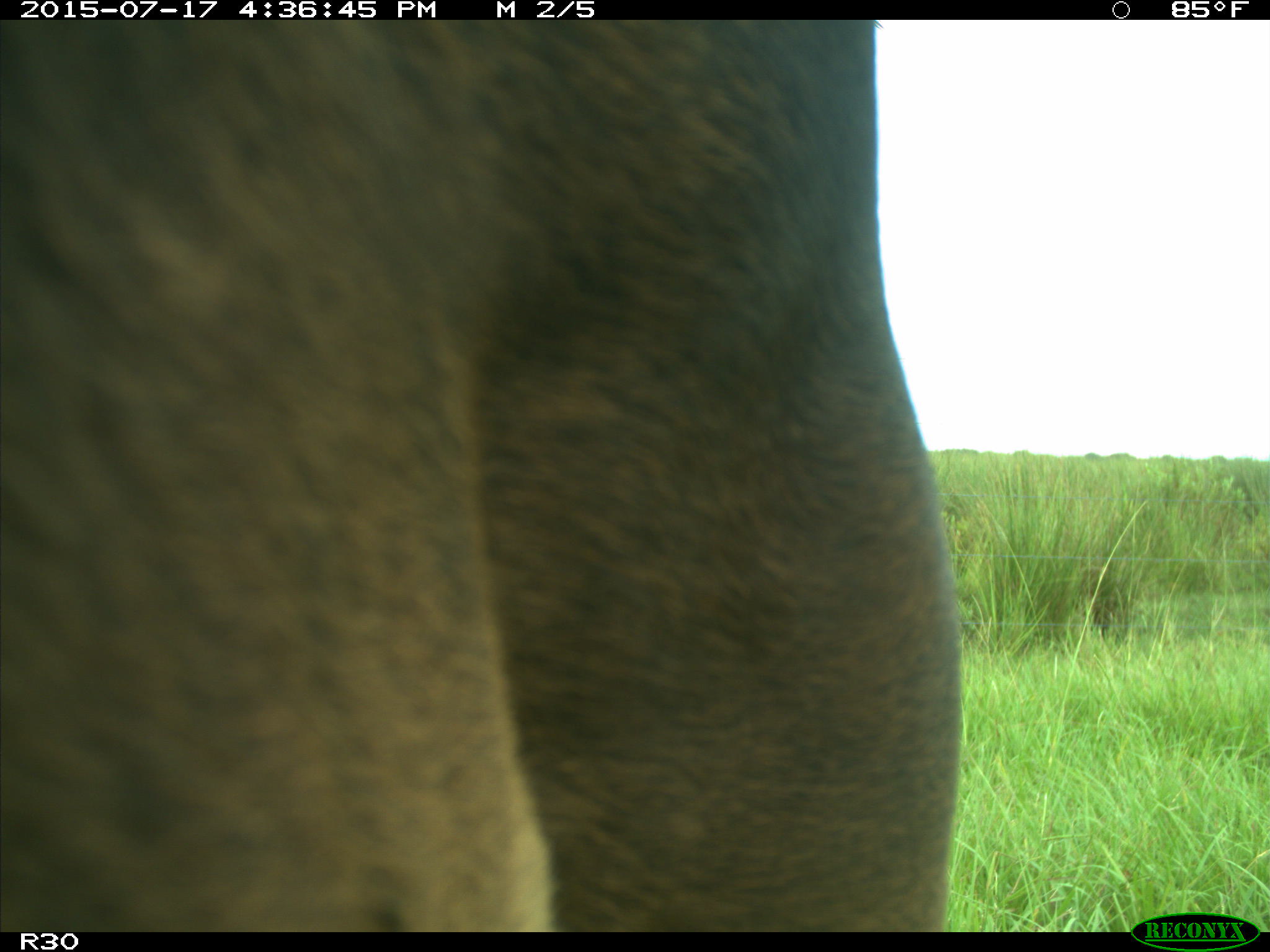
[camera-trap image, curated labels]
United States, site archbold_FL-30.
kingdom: Animalia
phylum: Chordata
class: Mammalia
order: Artiodactyla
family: Bovidae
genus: Bos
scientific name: Bos taurus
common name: domestic cow